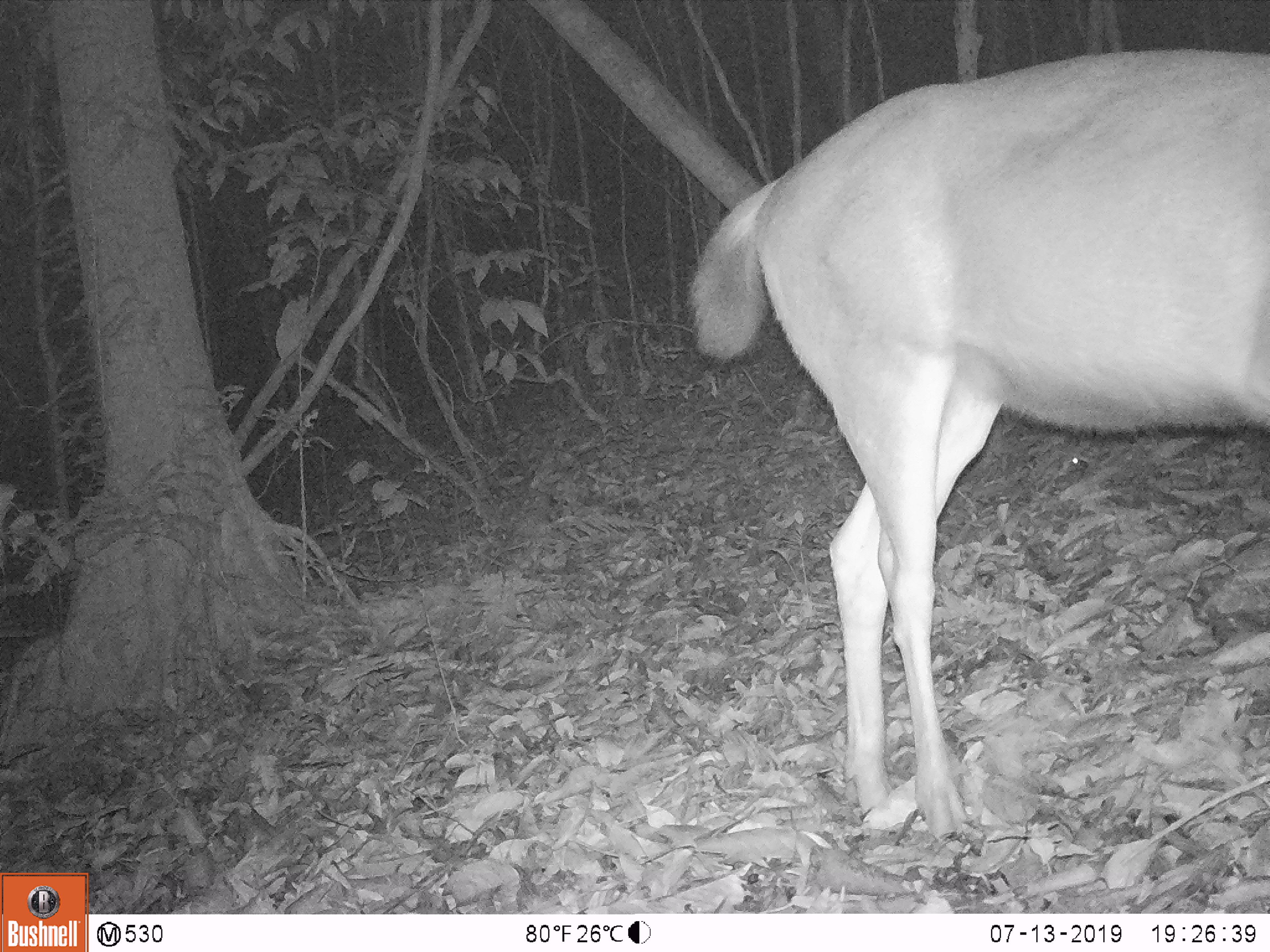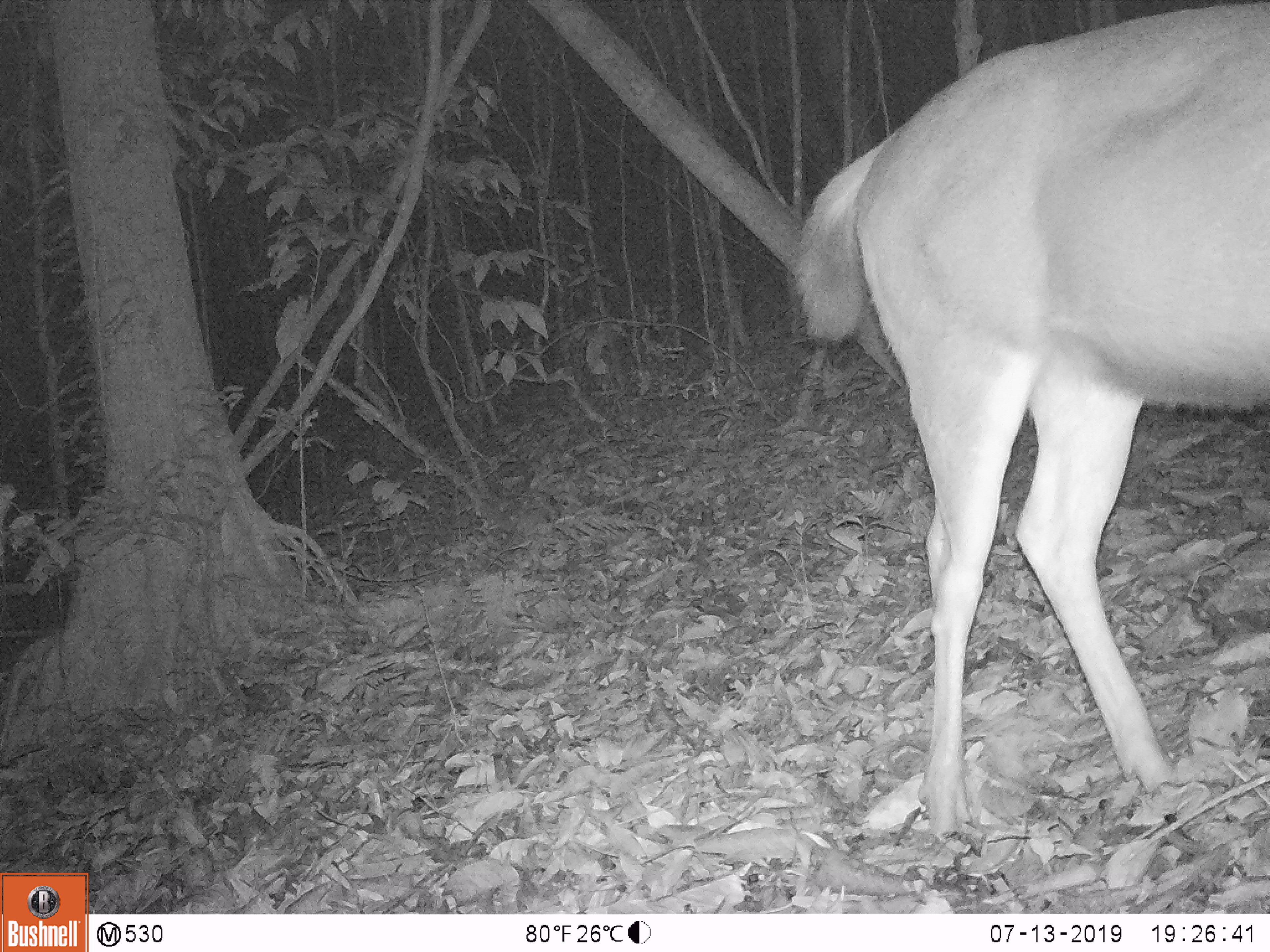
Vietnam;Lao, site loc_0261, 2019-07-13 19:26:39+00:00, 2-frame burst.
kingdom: Animalia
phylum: Chordata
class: Mammalia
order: Artiodactyla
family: Cervidae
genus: Rusa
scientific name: Rusa unicolor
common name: sambar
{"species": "sambar (Rusa unicolor)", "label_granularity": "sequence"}